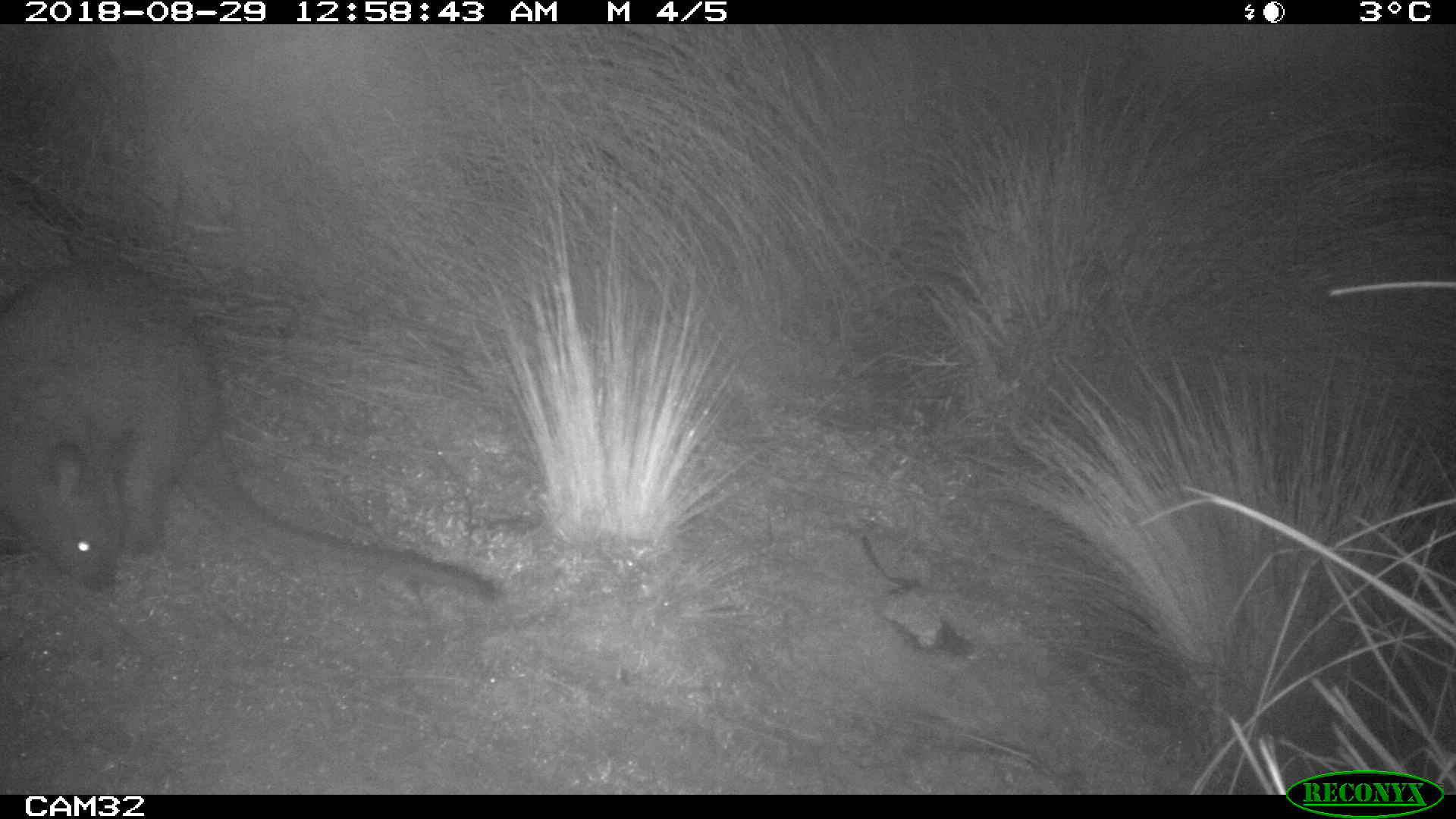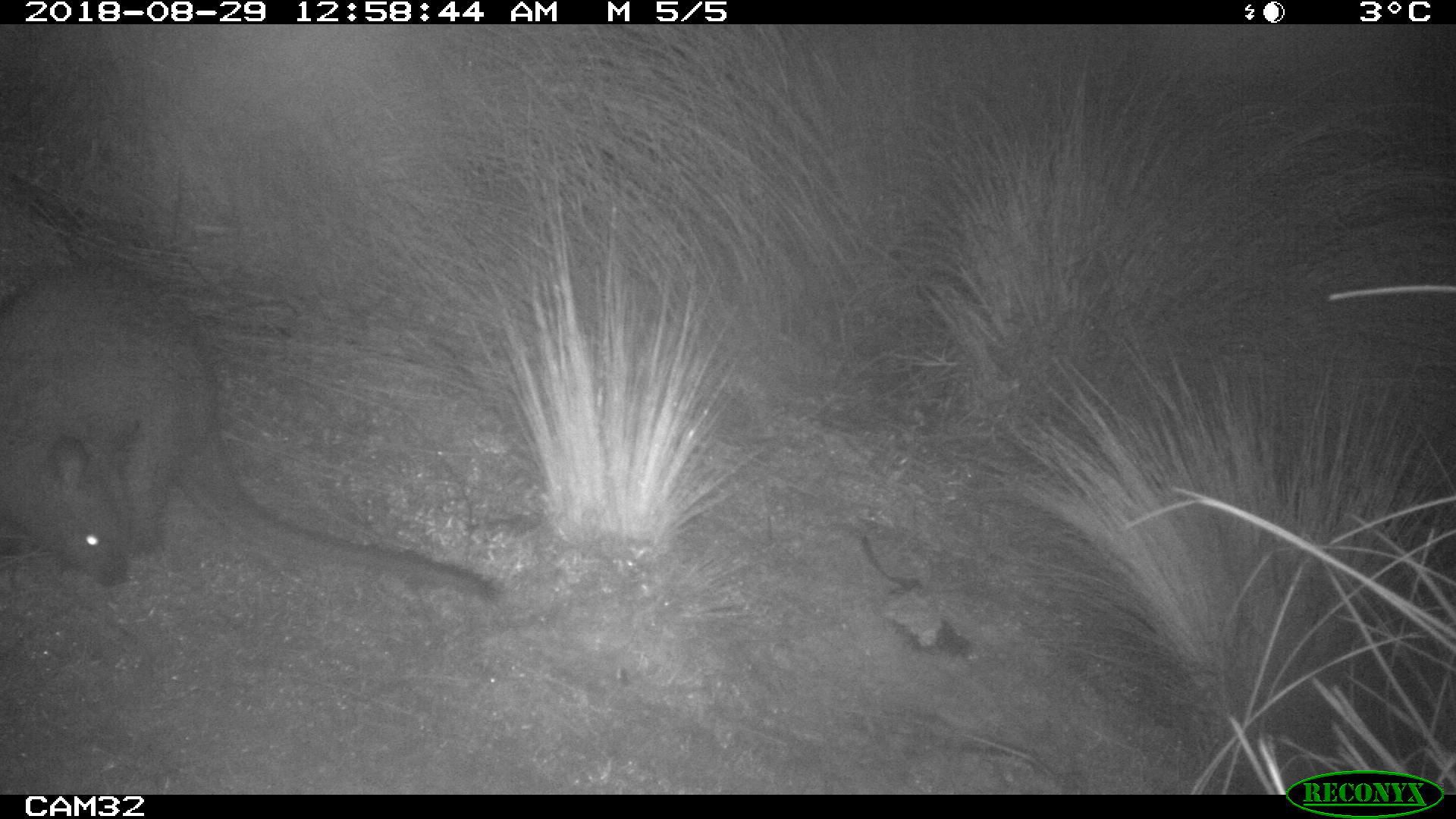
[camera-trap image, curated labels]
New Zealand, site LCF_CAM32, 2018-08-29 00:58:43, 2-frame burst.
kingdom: Animalia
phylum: Chordata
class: Mammalia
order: Diprotodontia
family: Macropodidae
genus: Notamacropus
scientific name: Notamacropus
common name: wallaby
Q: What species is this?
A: Wallaby (Notamacropus).